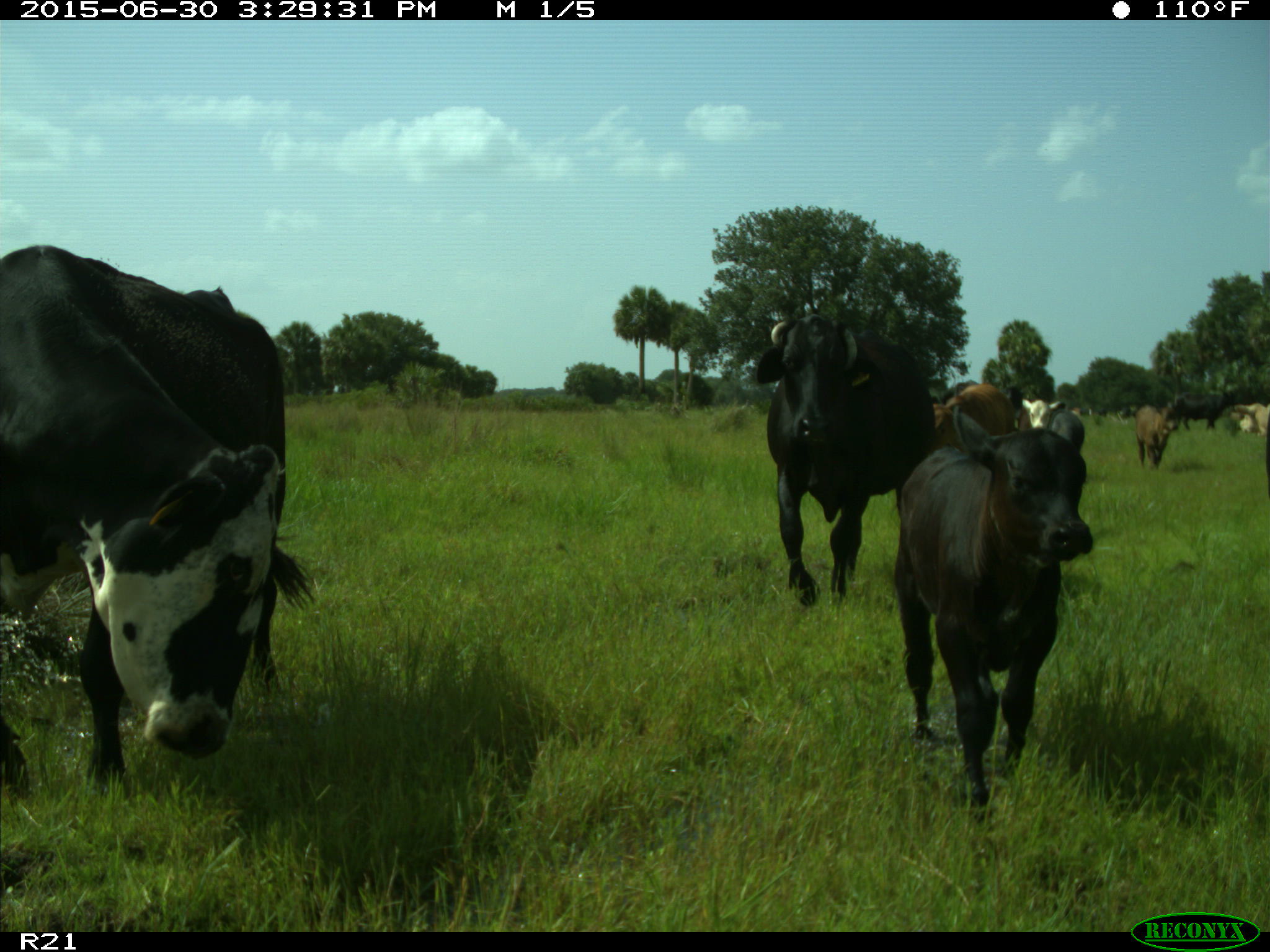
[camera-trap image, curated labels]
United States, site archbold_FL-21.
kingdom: Animalia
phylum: Chordata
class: Mammalia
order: Artiodactyla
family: Bovidae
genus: Bos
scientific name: Bos taurus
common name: domestic cow